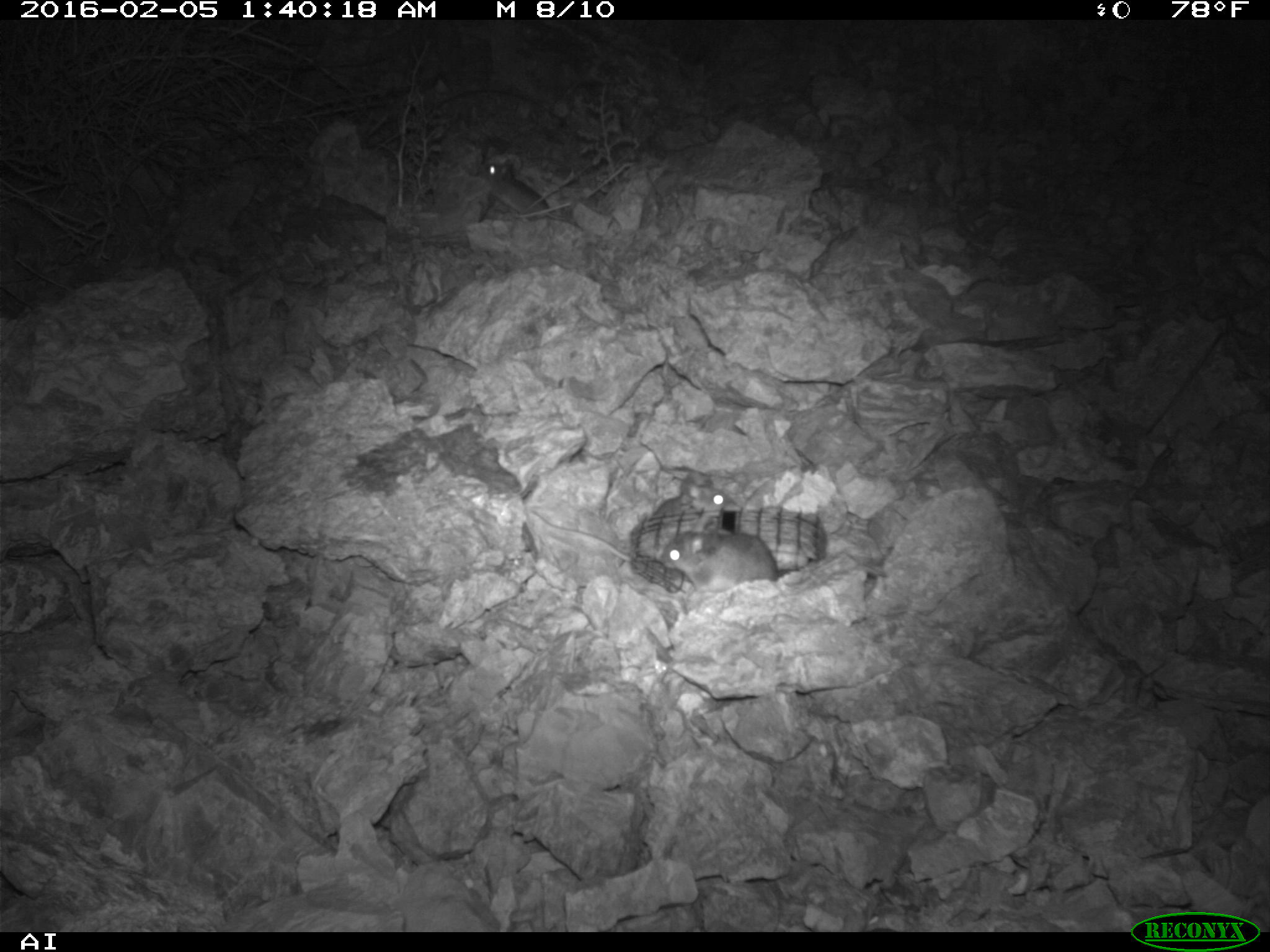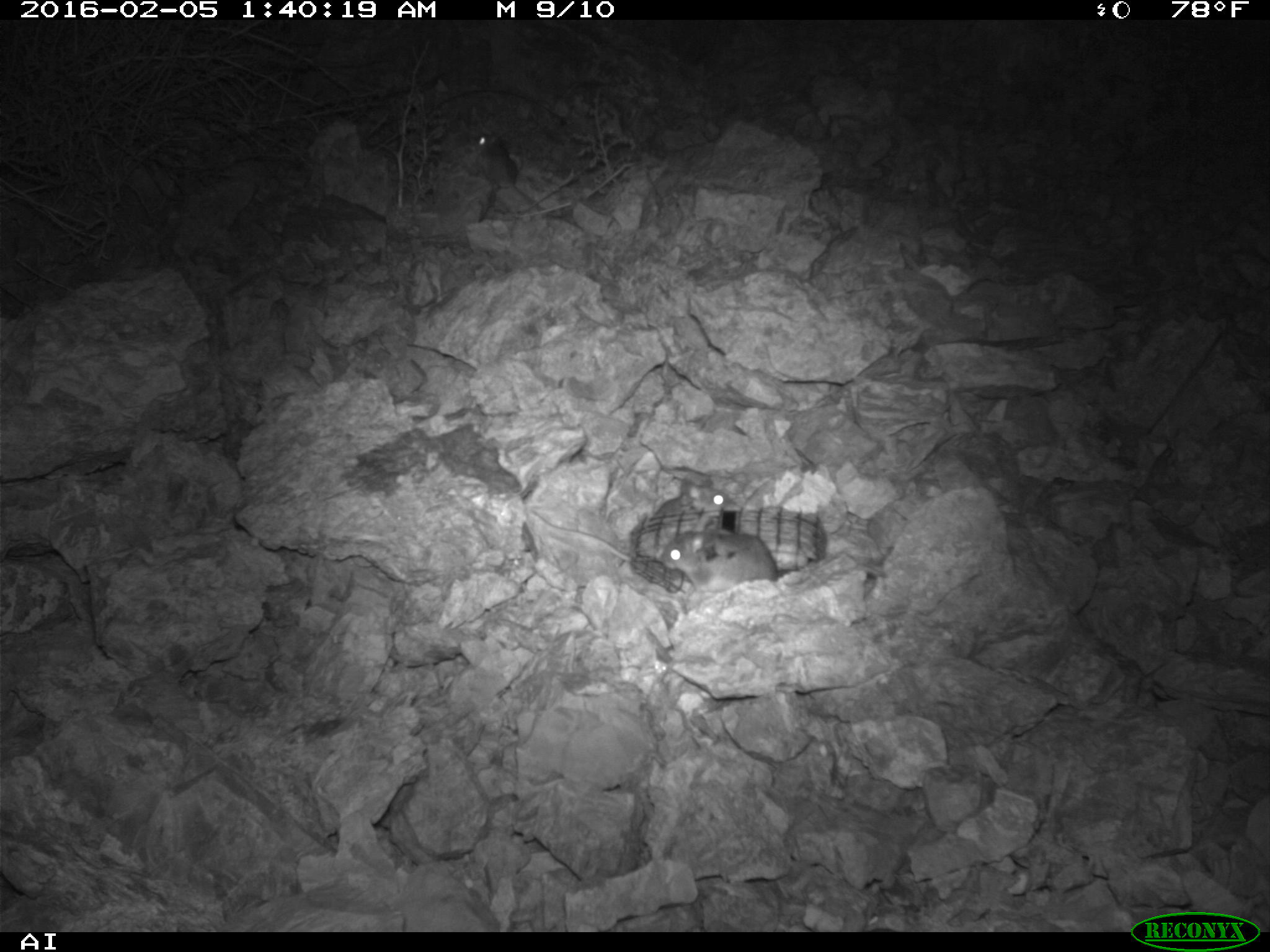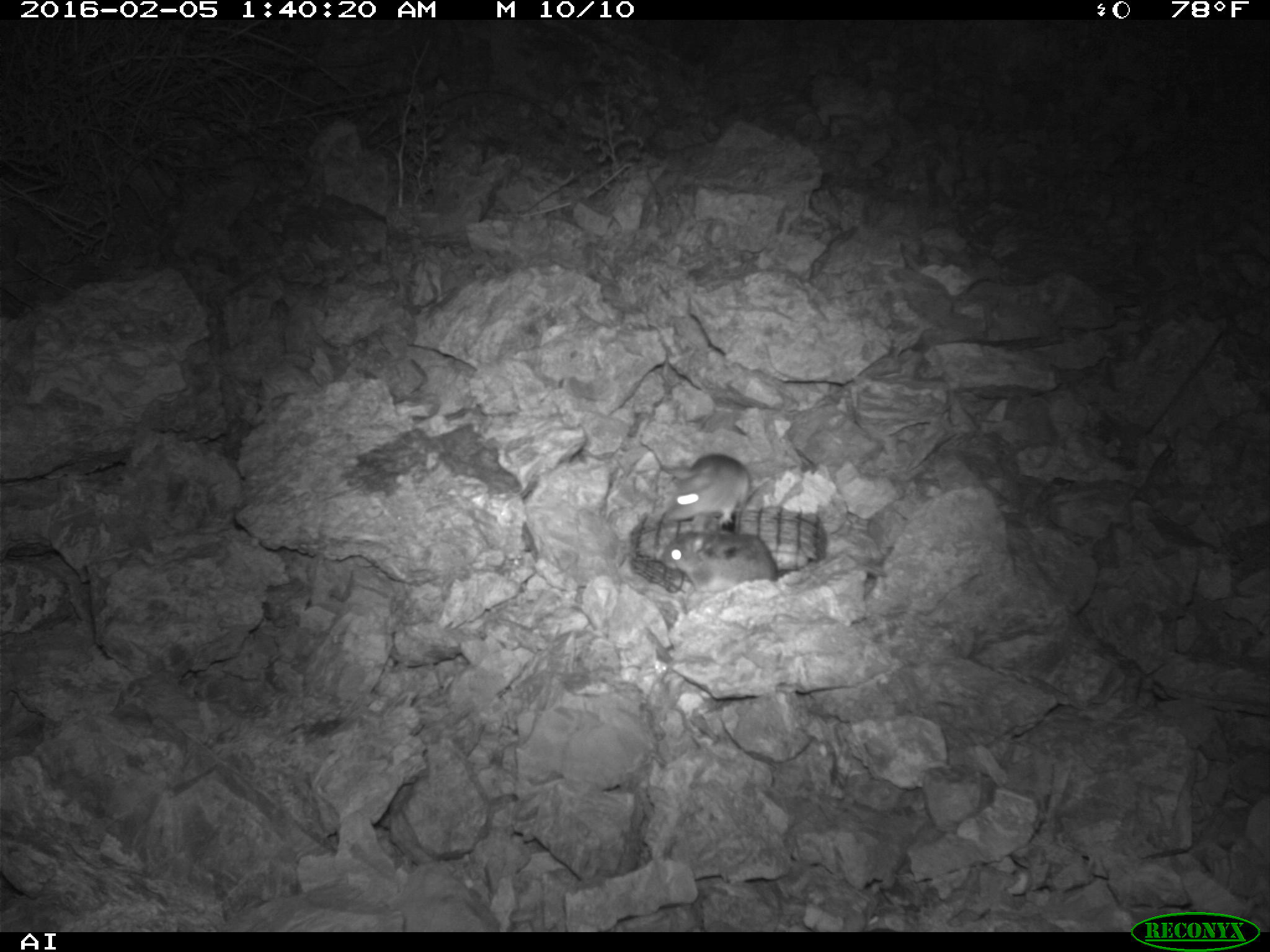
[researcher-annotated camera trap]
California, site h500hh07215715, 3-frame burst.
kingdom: Animalia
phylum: Chordata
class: Mammalia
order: Rodentia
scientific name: Rodentia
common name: rodent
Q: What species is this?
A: Rodent (Rodentia).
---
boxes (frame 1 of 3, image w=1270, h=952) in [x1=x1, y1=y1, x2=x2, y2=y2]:
rodent: [x1=530, y1=464, x2=747, y2=562]; [x1=662, y1=522, x2=845, y2=597]; [x1=476, y1=159, x2=567, y2=220]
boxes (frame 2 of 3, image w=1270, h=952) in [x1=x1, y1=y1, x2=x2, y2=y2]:
rodent: [x1=529, y1=477, x2=741, y2=569]; [x1=661, y1=530, x2=796, y2=596]; [x1=474, y1=133, x2=551, y2=211]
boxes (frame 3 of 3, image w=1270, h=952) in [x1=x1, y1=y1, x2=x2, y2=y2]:
rodent: [x1=658, y1=518, x2=777, y2=592]; [x1=666, y1=454, x2=751, y2=527]